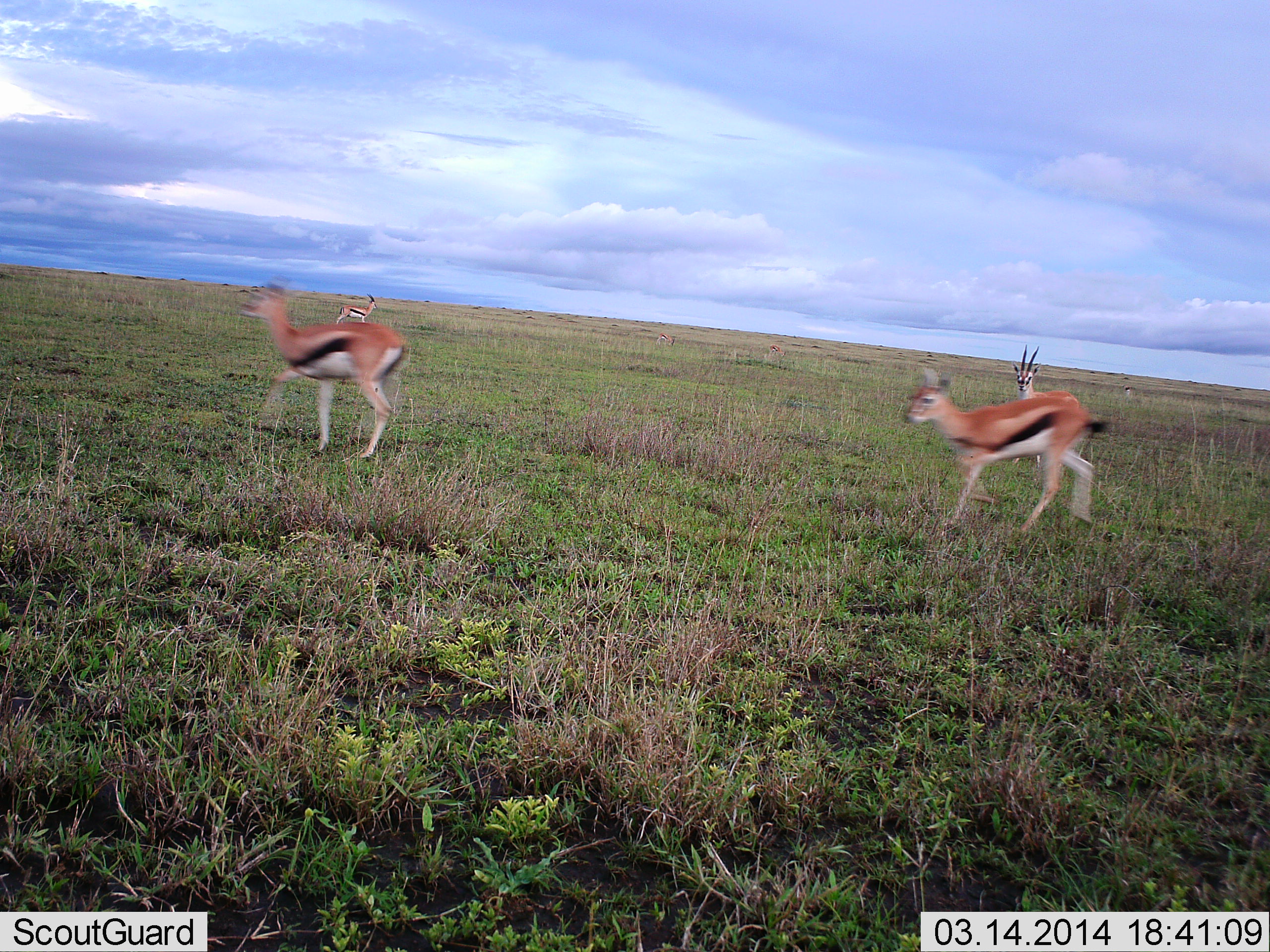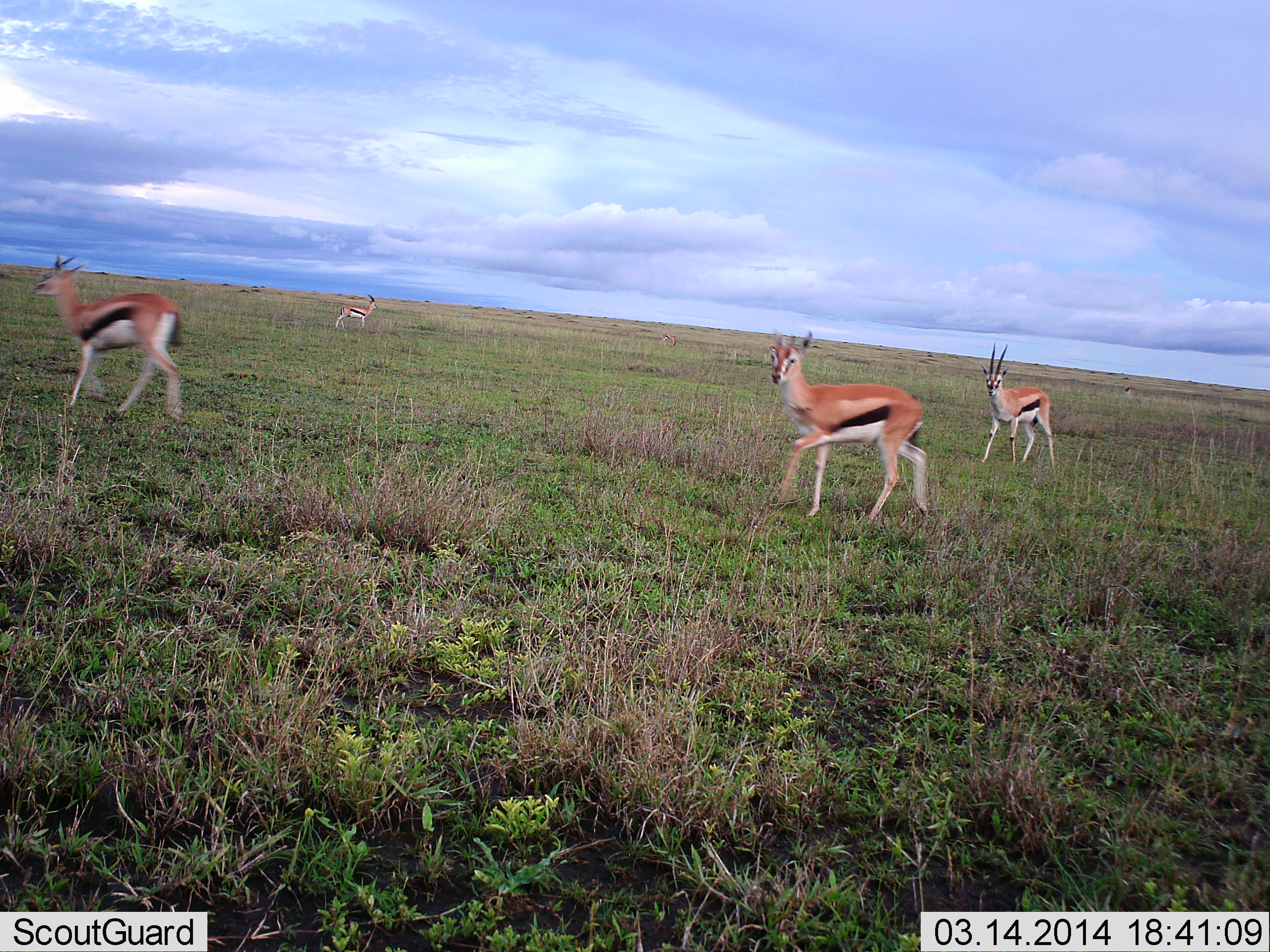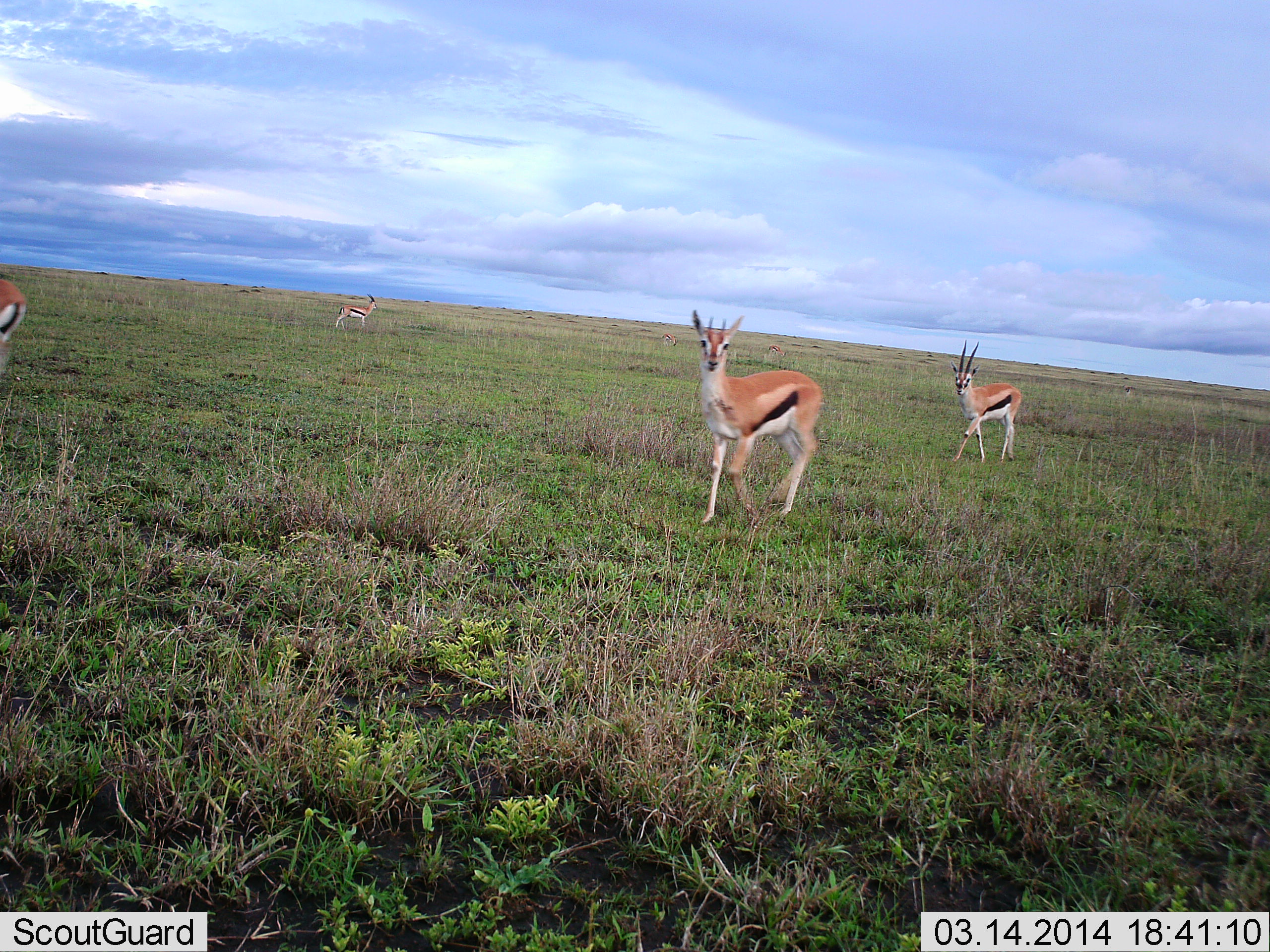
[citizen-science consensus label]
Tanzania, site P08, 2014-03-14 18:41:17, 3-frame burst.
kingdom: Animalia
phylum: Chordata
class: Mammalia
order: Artiodactyla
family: Bovidae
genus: Eudorcas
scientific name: Eudorcas thomsonii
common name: thomson's gazelle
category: gazellethomsons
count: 4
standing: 60%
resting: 0%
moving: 90%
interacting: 0%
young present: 0%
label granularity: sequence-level